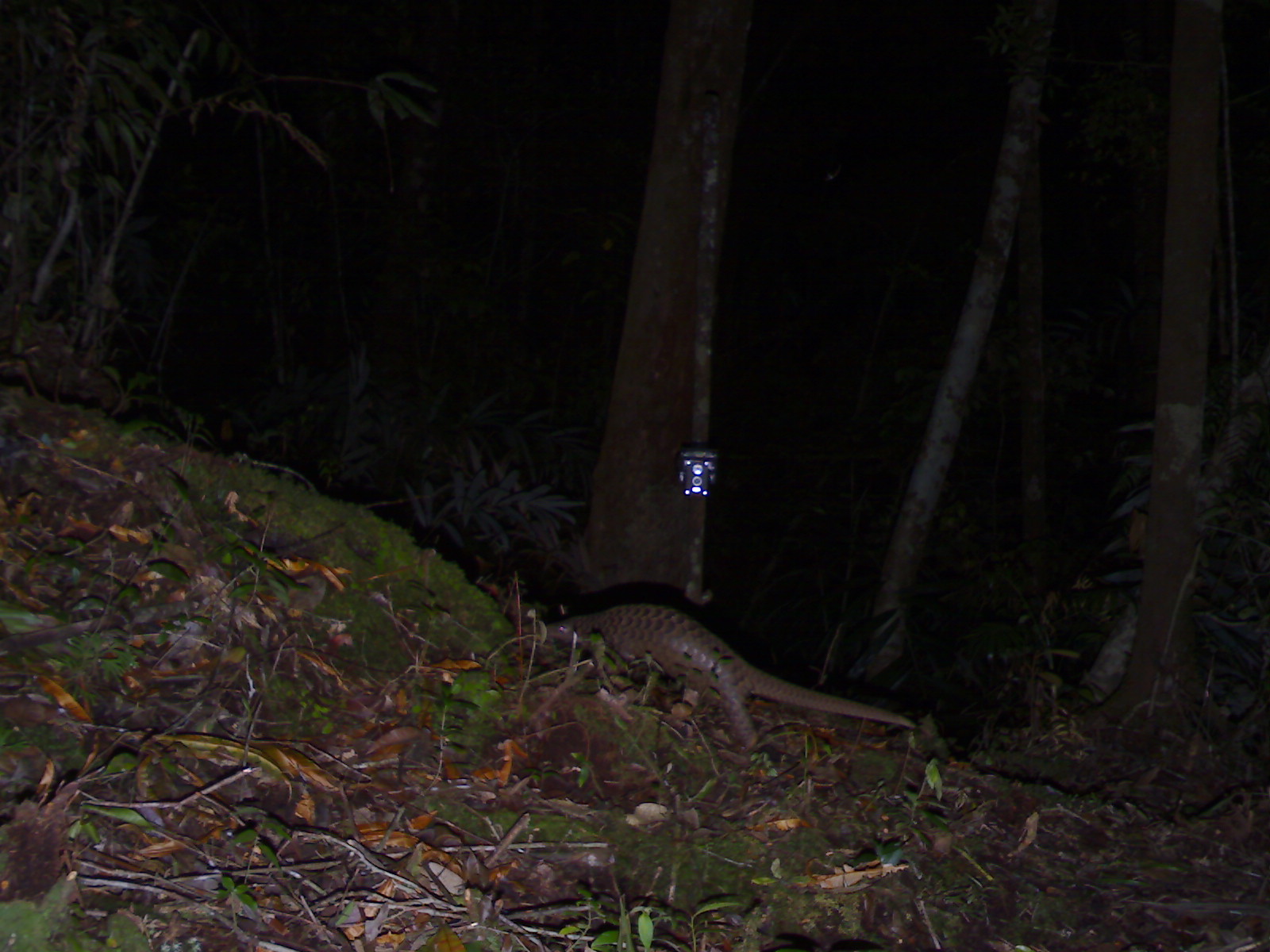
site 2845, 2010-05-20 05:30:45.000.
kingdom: Animalia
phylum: Chordata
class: Mammalia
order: Pholidota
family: Manidae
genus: Manis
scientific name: Manis javanica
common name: sunda pangolin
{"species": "Manis javanica (sunda pangolin)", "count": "1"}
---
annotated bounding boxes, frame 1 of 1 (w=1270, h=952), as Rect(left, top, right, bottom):
manis javanica: Rect(547, 603, 918, 755)